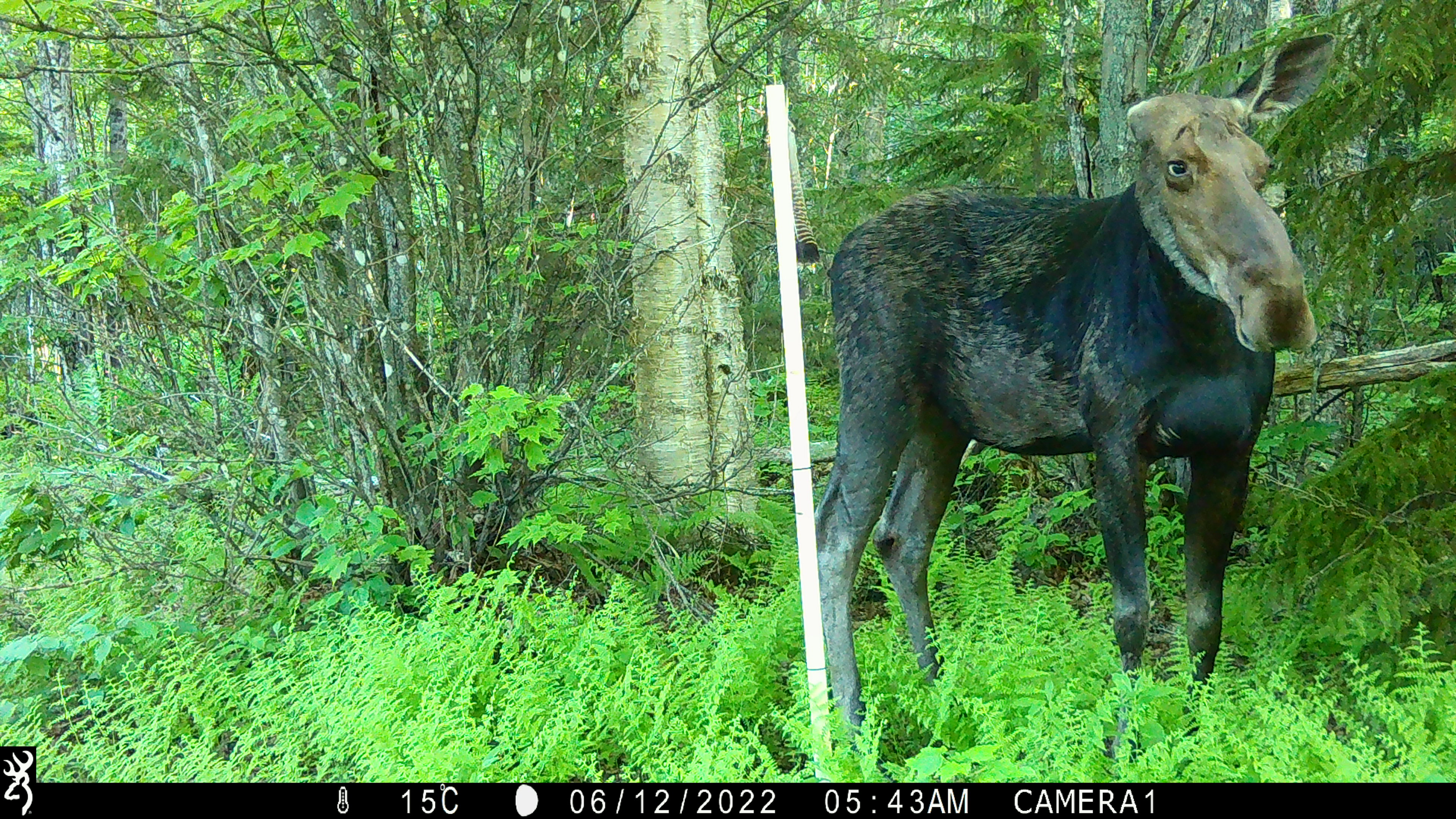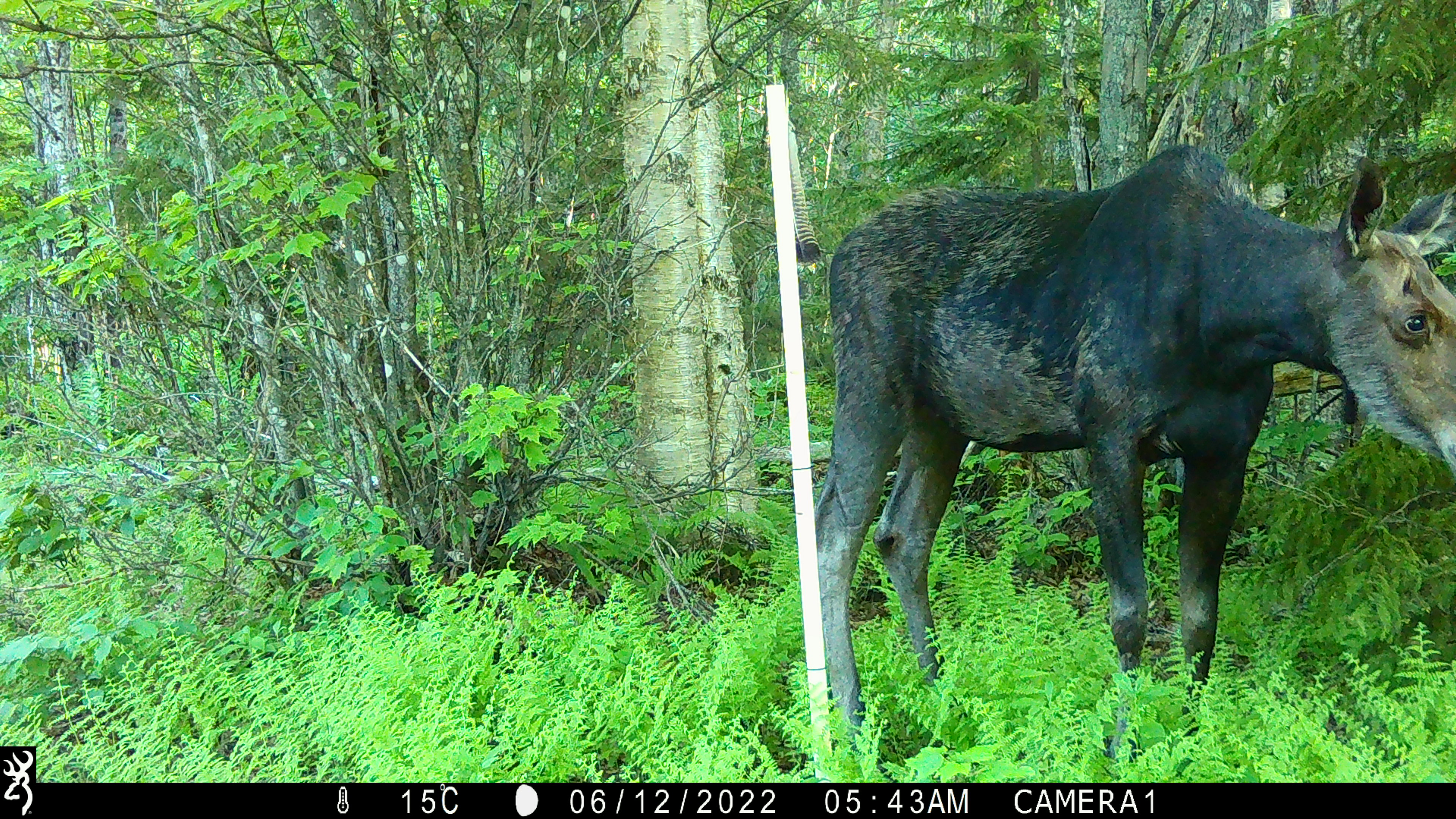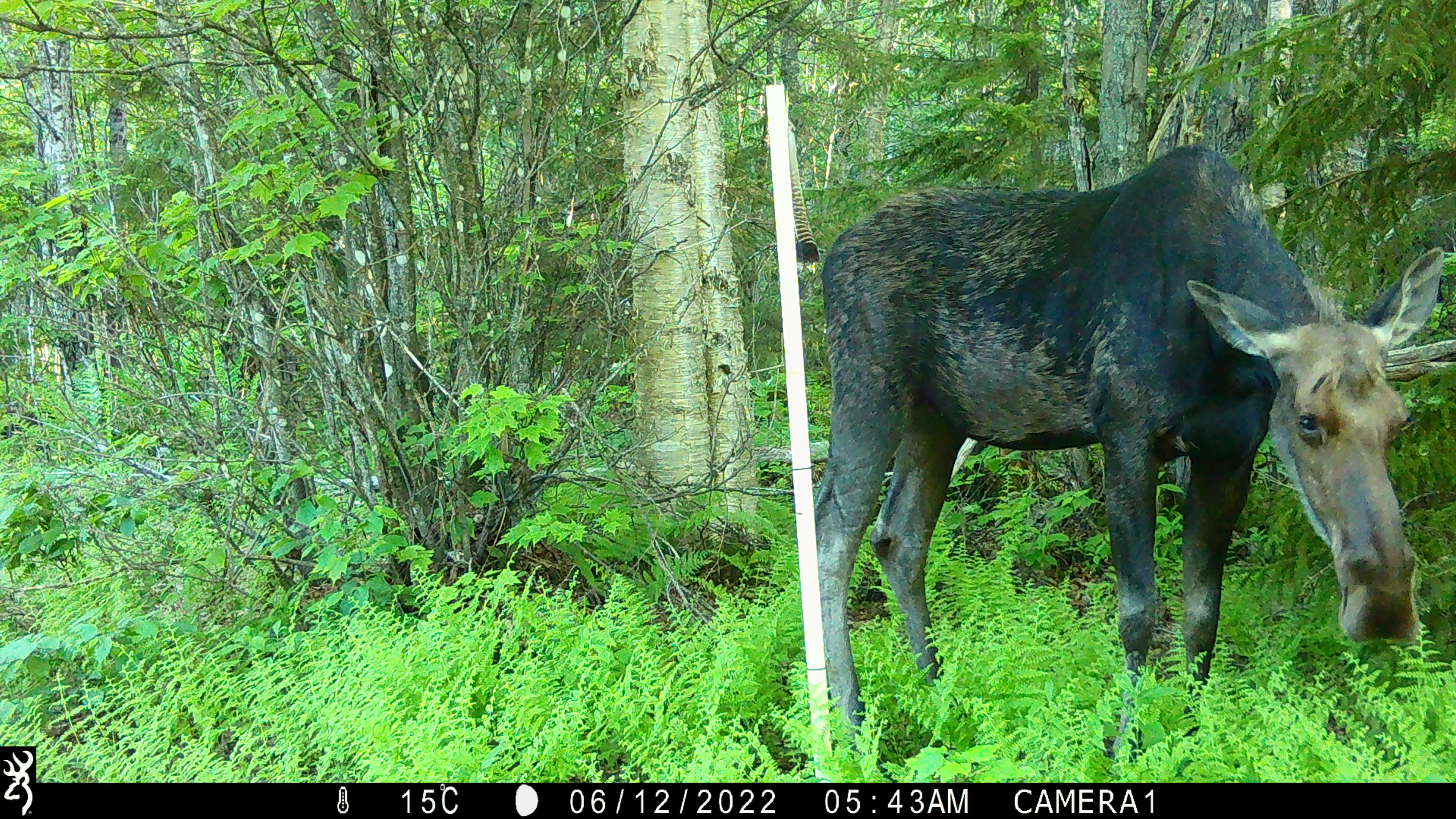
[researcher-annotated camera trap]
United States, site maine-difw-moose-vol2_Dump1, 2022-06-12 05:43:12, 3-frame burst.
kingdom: Animalia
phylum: Chordata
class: Mammalia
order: Artiodactyla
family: Cervidae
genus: Alces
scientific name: Alces alces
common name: moose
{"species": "moose (Alces alces)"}